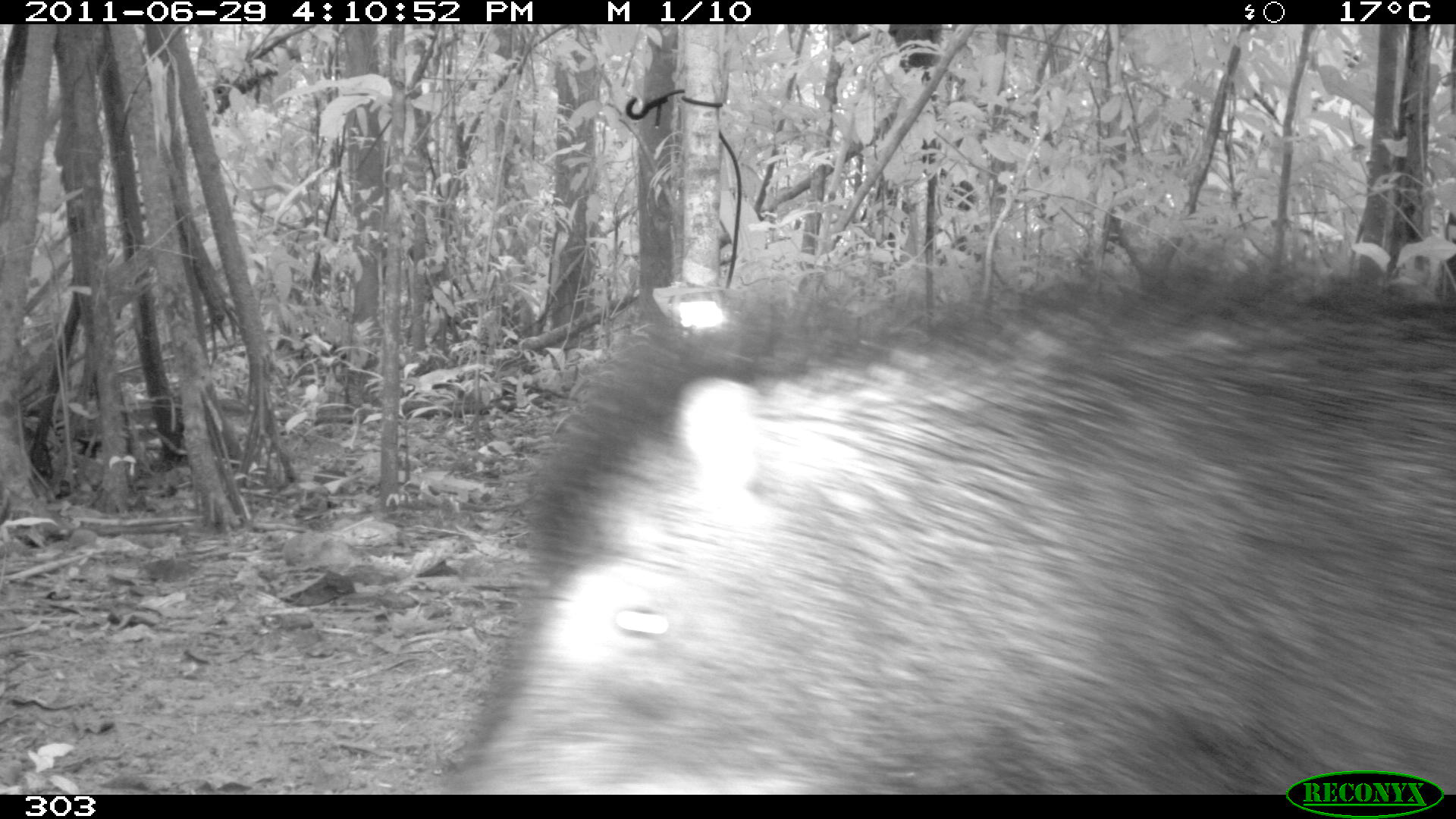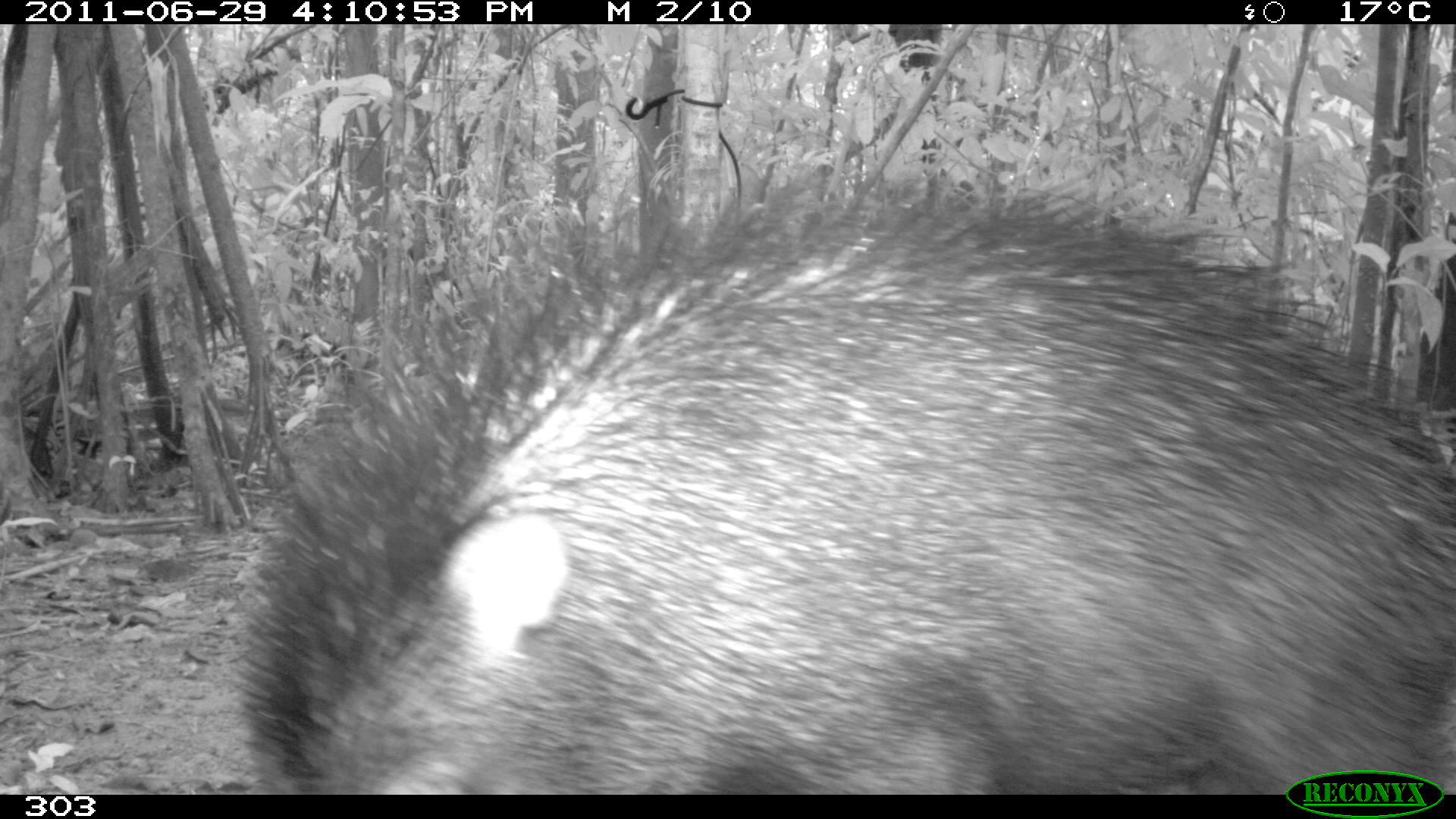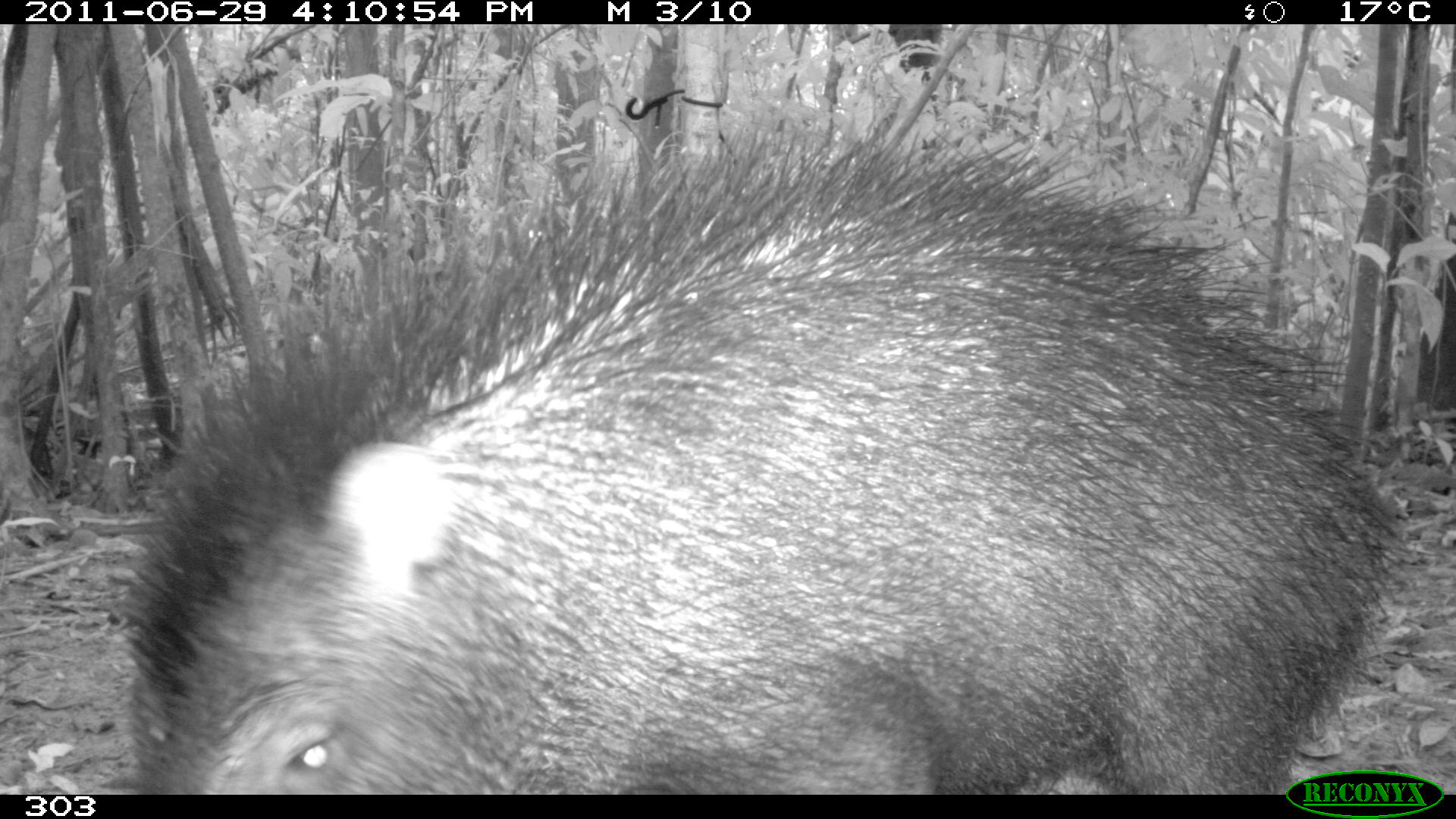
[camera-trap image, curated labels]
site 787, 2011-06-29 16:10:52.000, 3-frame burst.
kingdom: Animalia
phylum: Chordata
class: Mammalia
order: Artiodactyla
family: Tayassuidae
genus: Tayassu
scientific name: Tayassu pecari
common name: white-lipped peccary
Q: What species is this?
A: Tayassu pecari (white-lipped peccary).